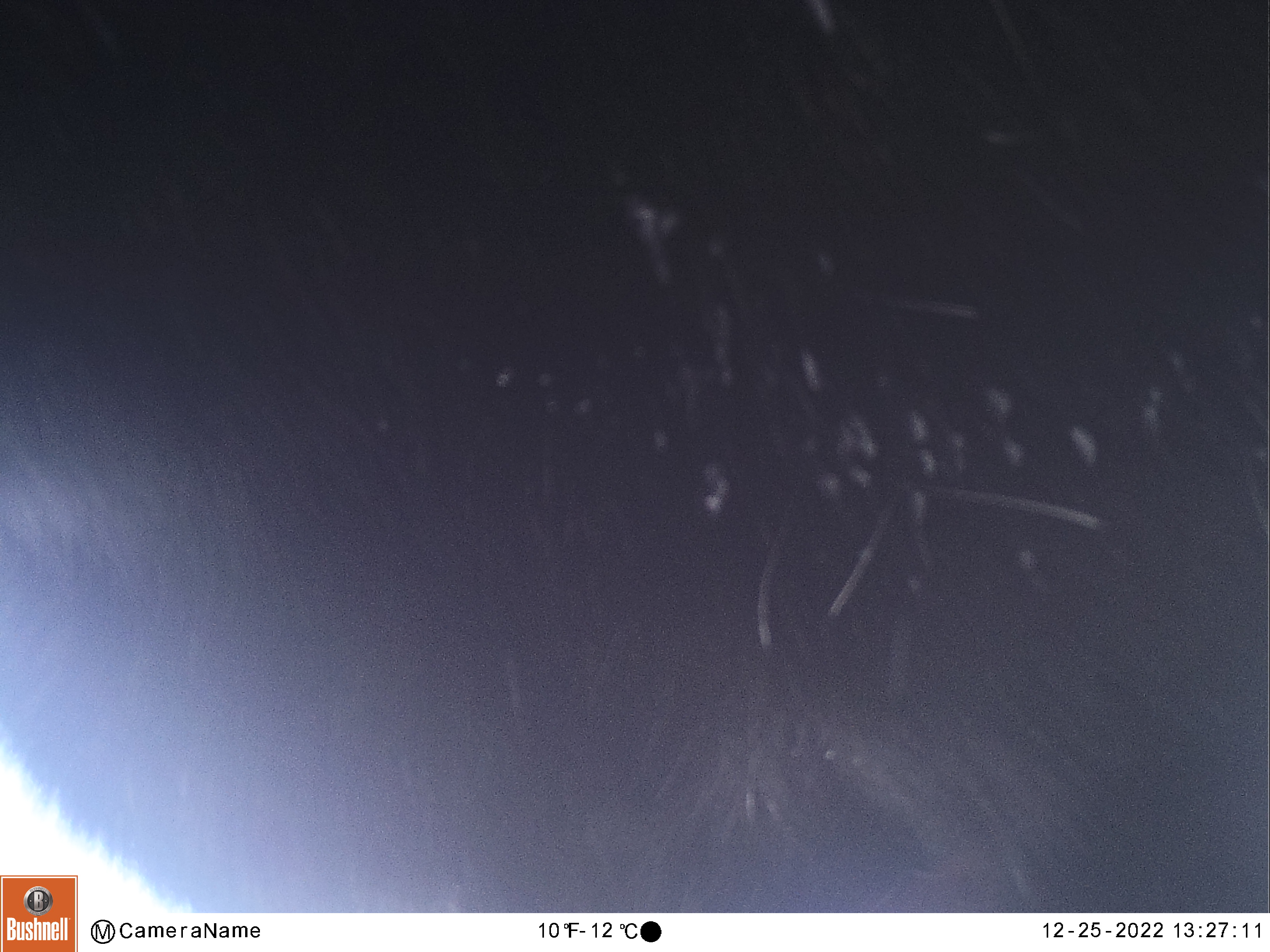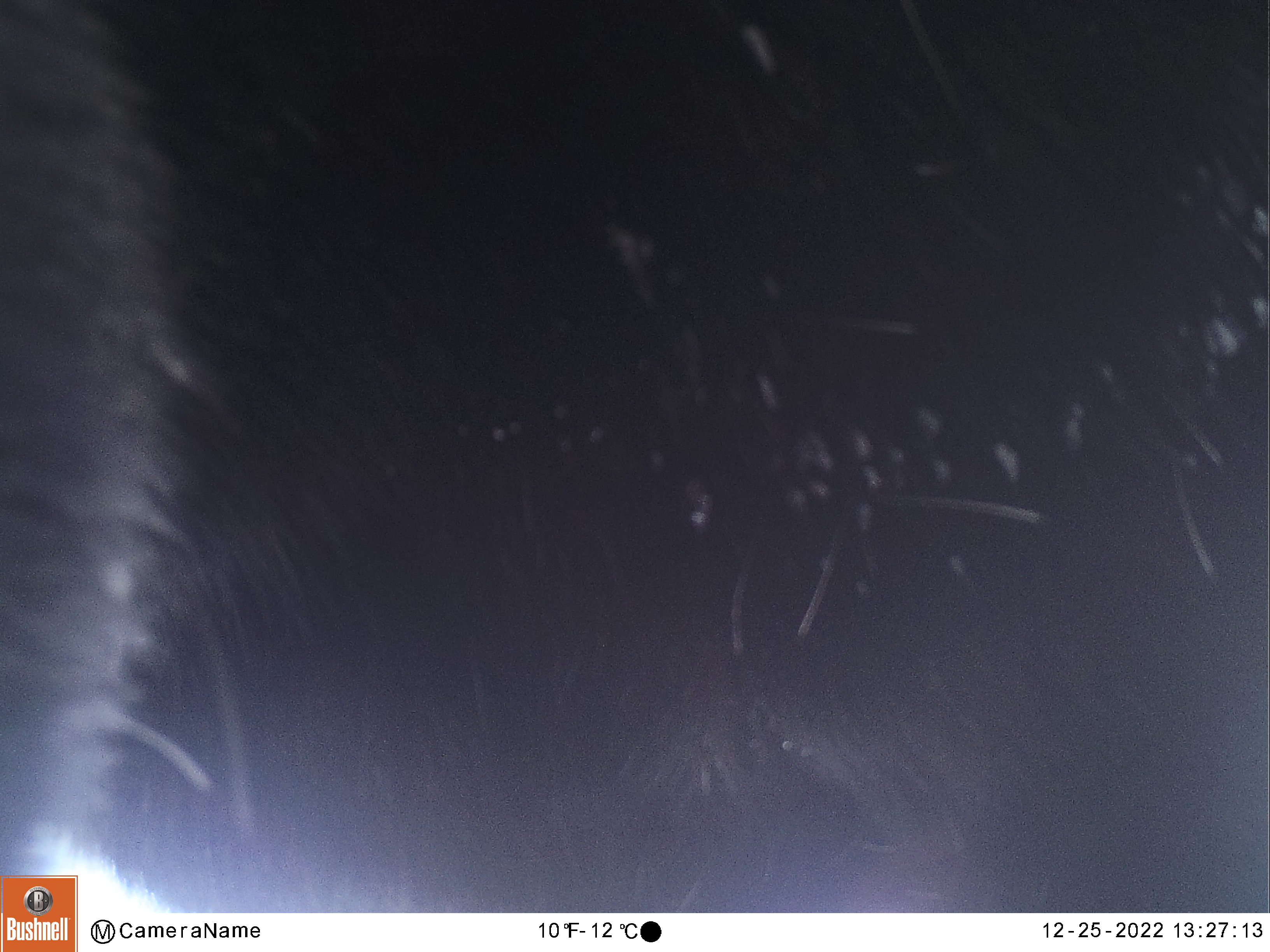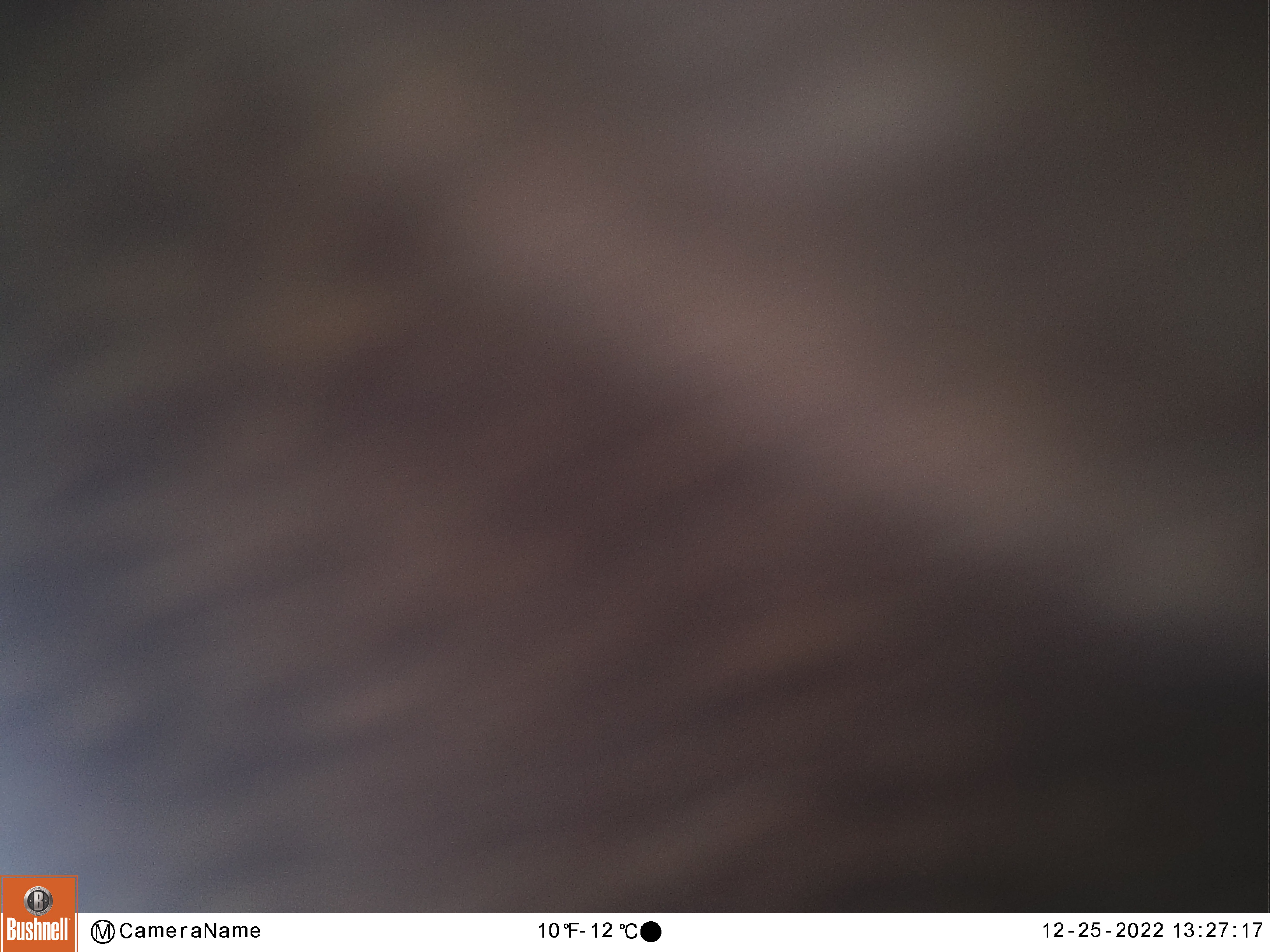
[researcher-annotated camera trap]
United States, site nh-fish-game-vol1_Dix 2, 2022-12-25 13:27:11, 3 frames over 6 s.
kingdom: Animalia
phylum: Chordata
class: Mammalia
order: Artiodactyla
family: Cervidae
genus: Alces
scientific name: Alces alces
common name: moose